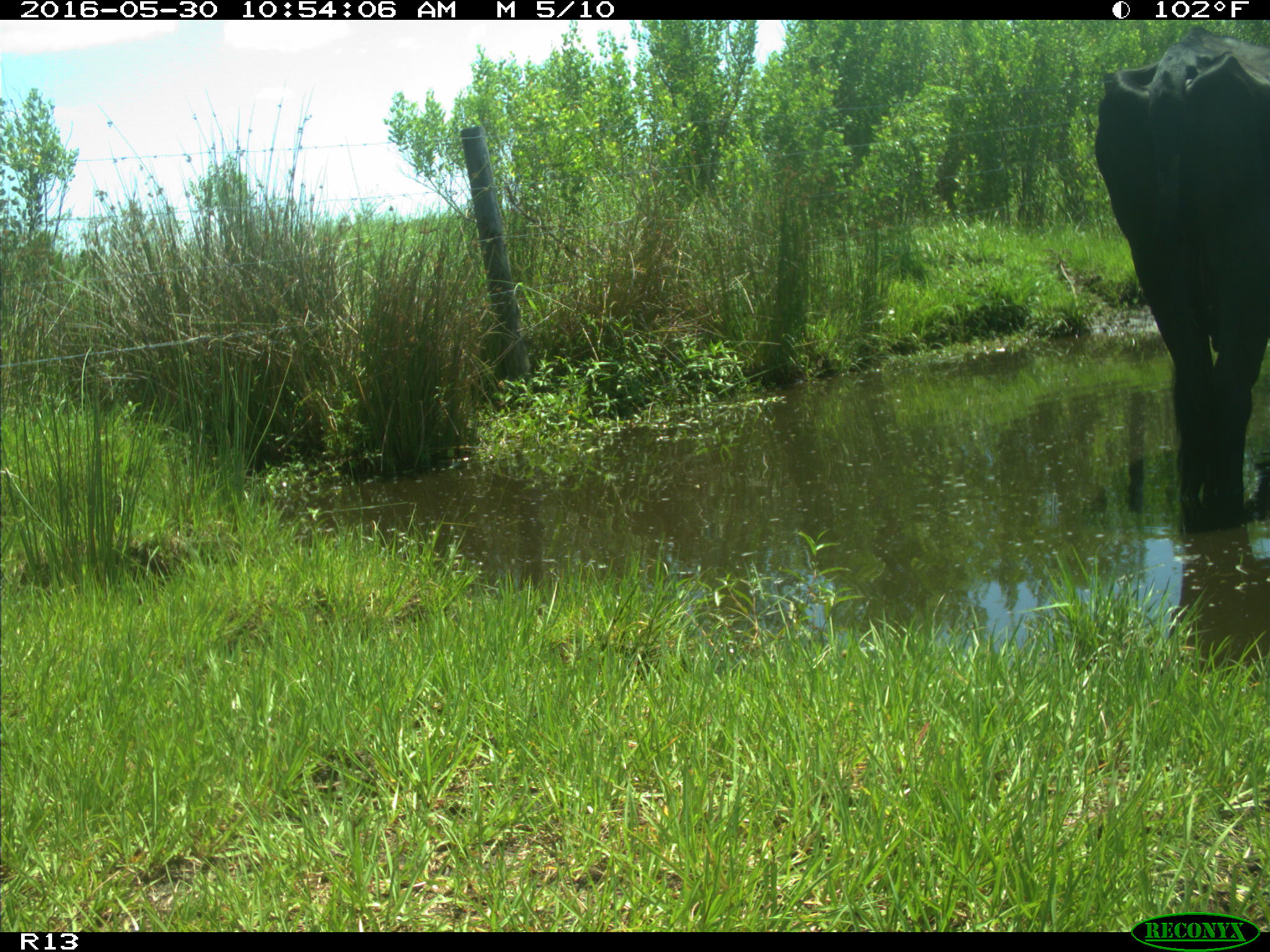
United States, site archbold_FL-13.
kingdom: Animalia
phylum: Chordata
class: Mammalia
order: Artiodactyla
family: Bovidae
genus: Bos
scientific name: Bos taurus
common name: domestic cow